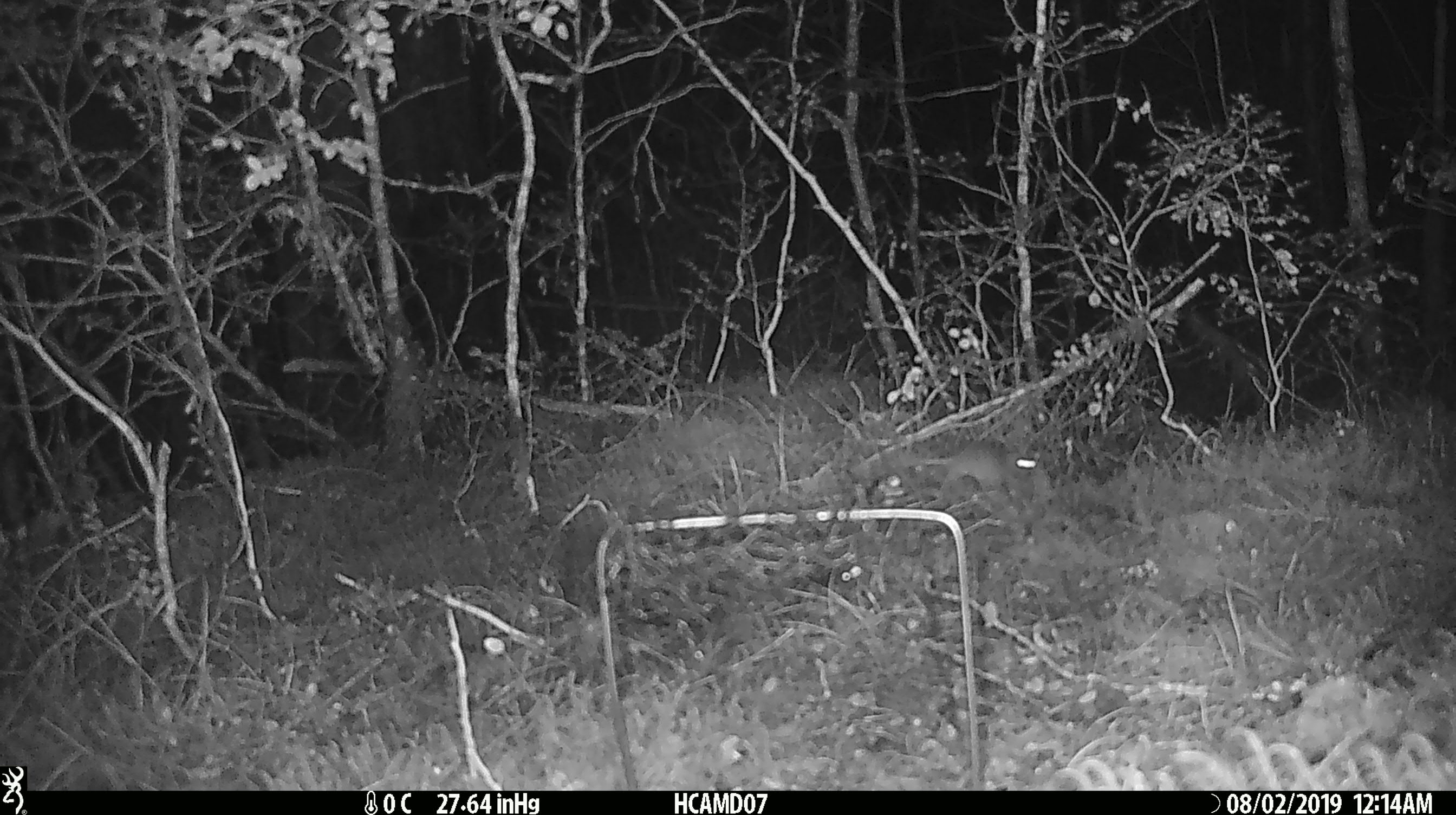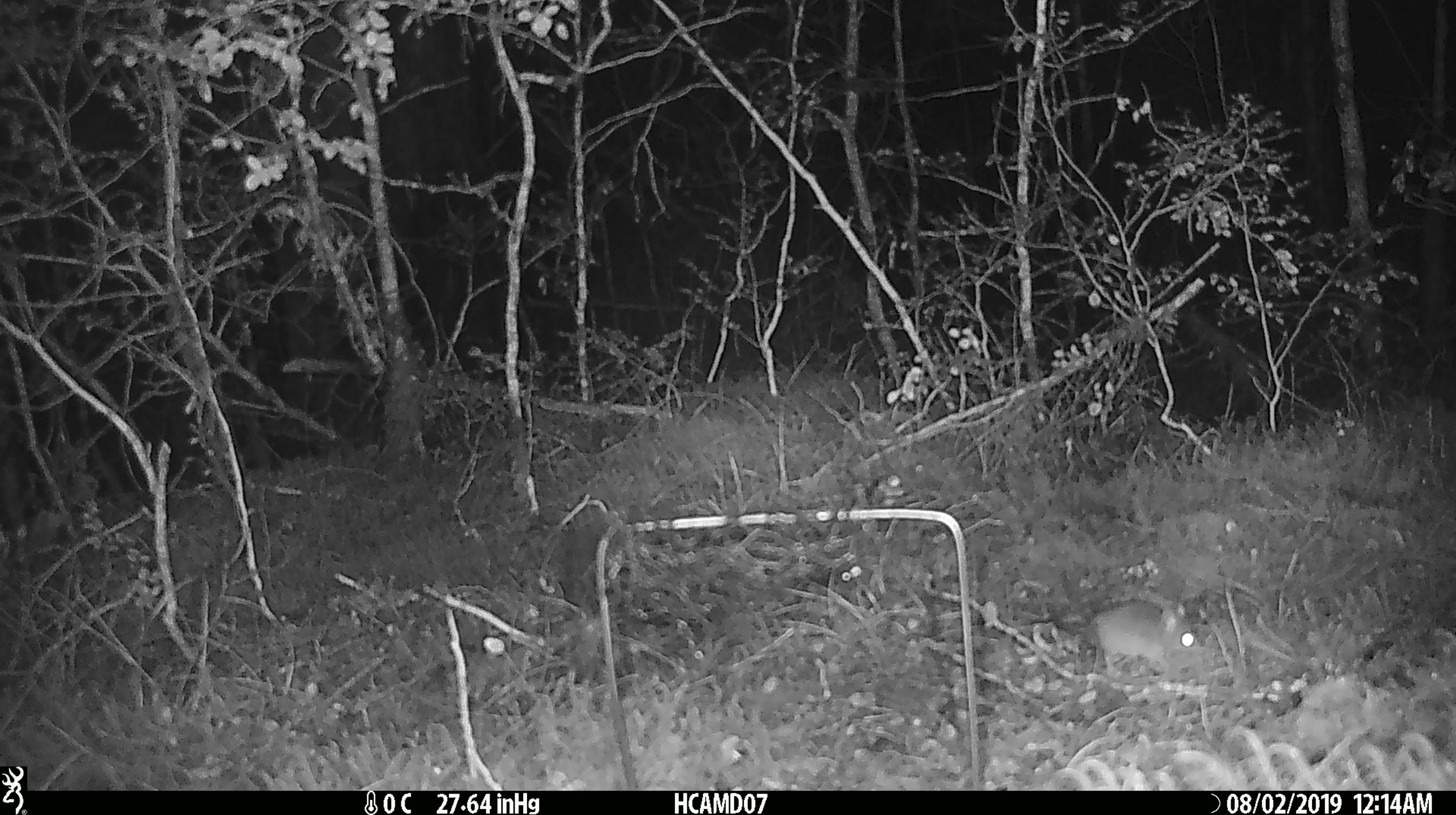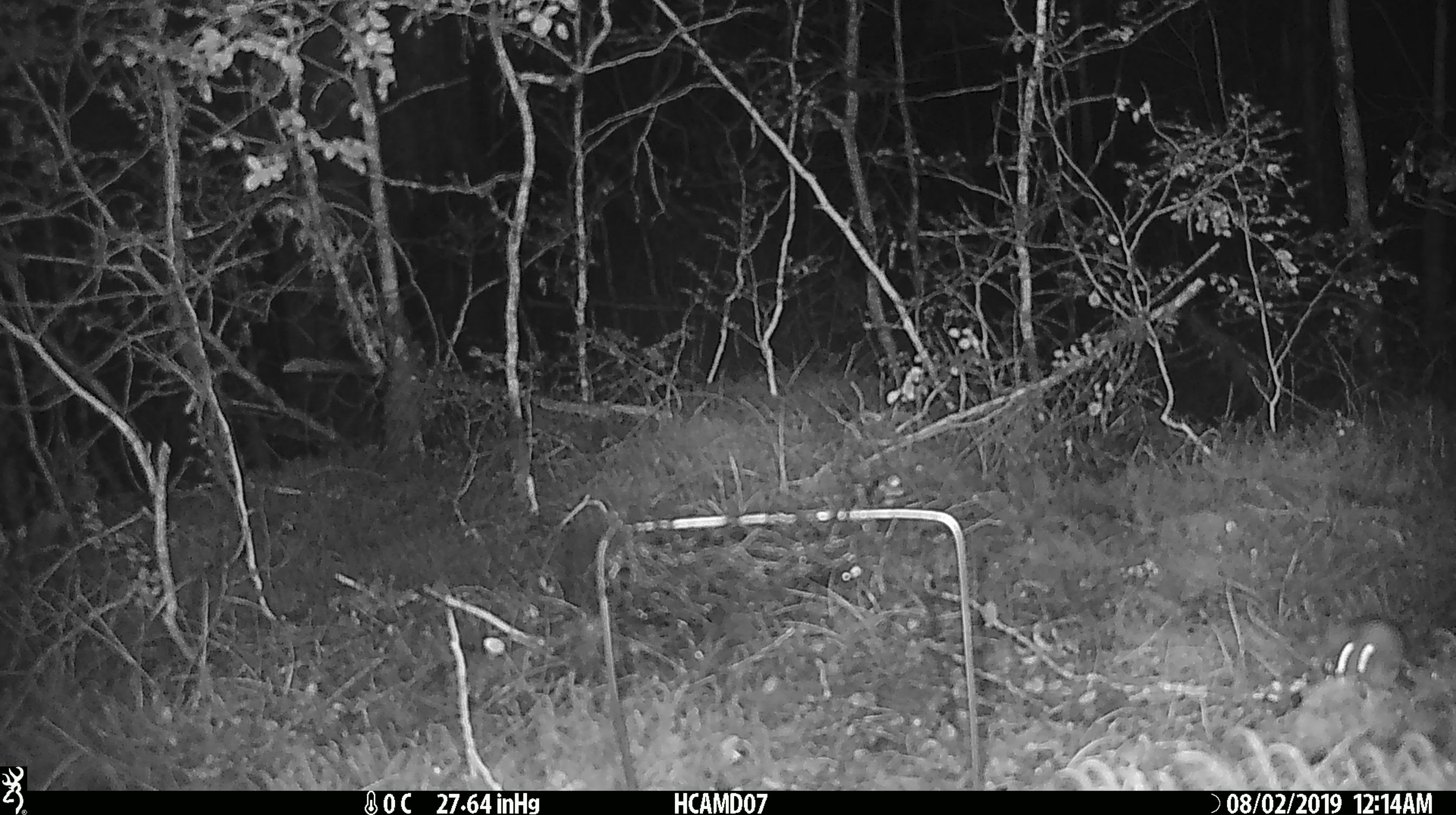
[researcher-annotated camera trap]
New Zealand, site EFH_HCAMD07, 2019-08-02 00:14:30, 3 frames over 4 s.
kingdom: Animalia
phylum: Chordata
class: Mammalia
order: Rodentia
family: Muridae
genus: Mus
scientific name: Mus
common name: mouse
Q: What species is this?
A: Mouse (Mus).